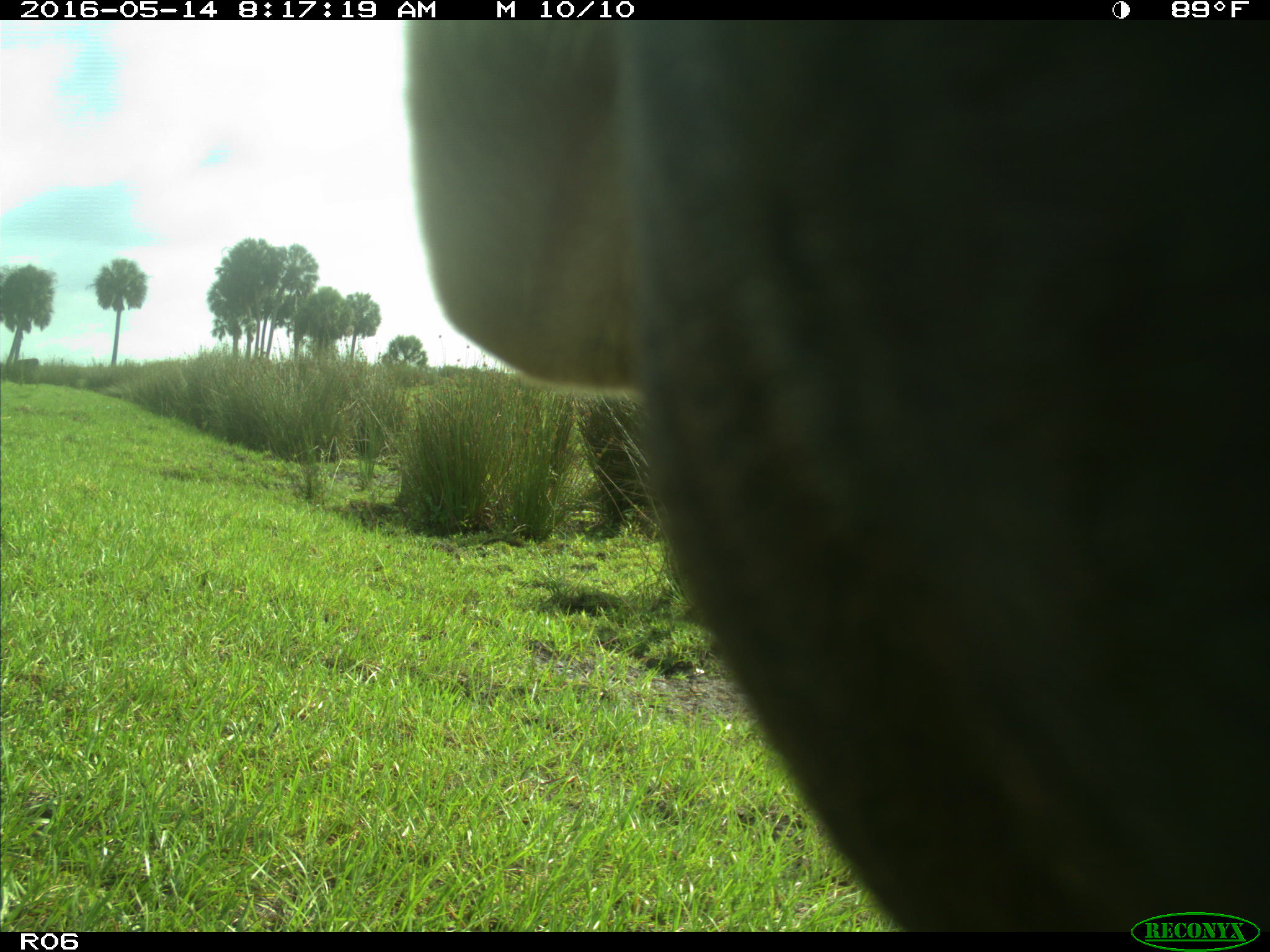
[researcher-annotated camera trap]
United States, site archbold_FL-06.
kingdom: Animalia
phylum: Chordata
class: Mammalia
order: Artiodactyla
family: Bovidae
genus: Bos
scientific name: Bos taurus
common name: domestic cow